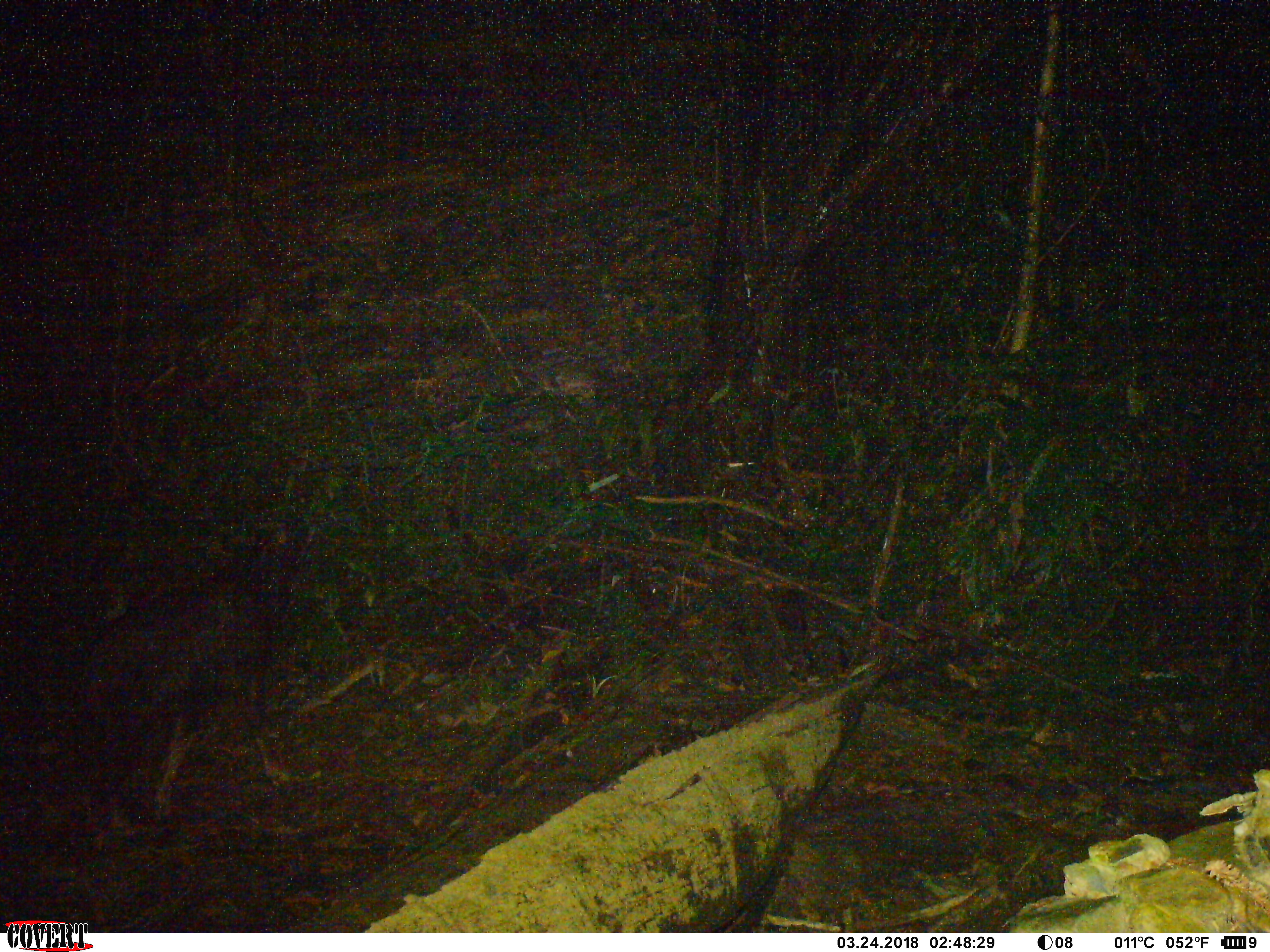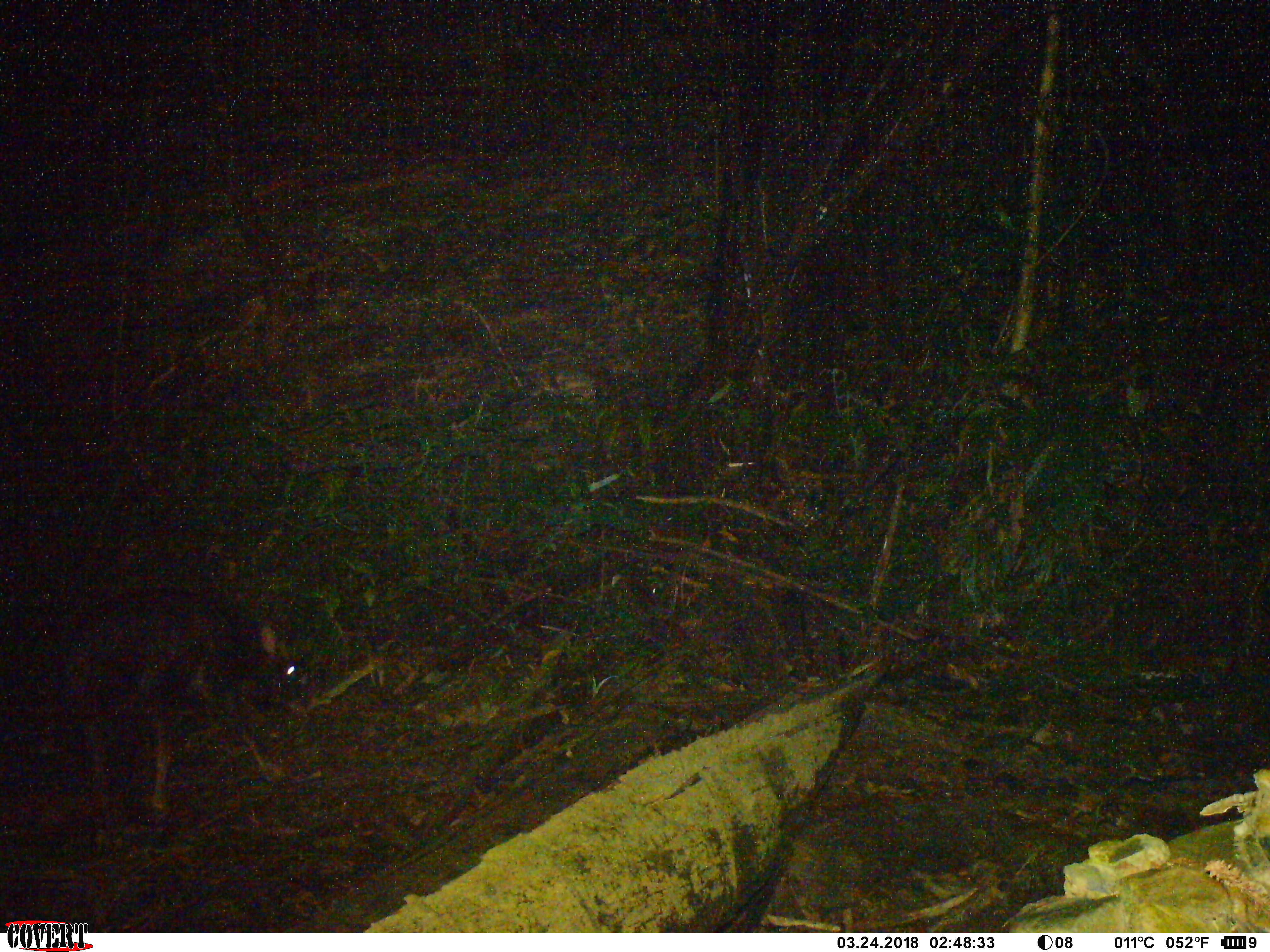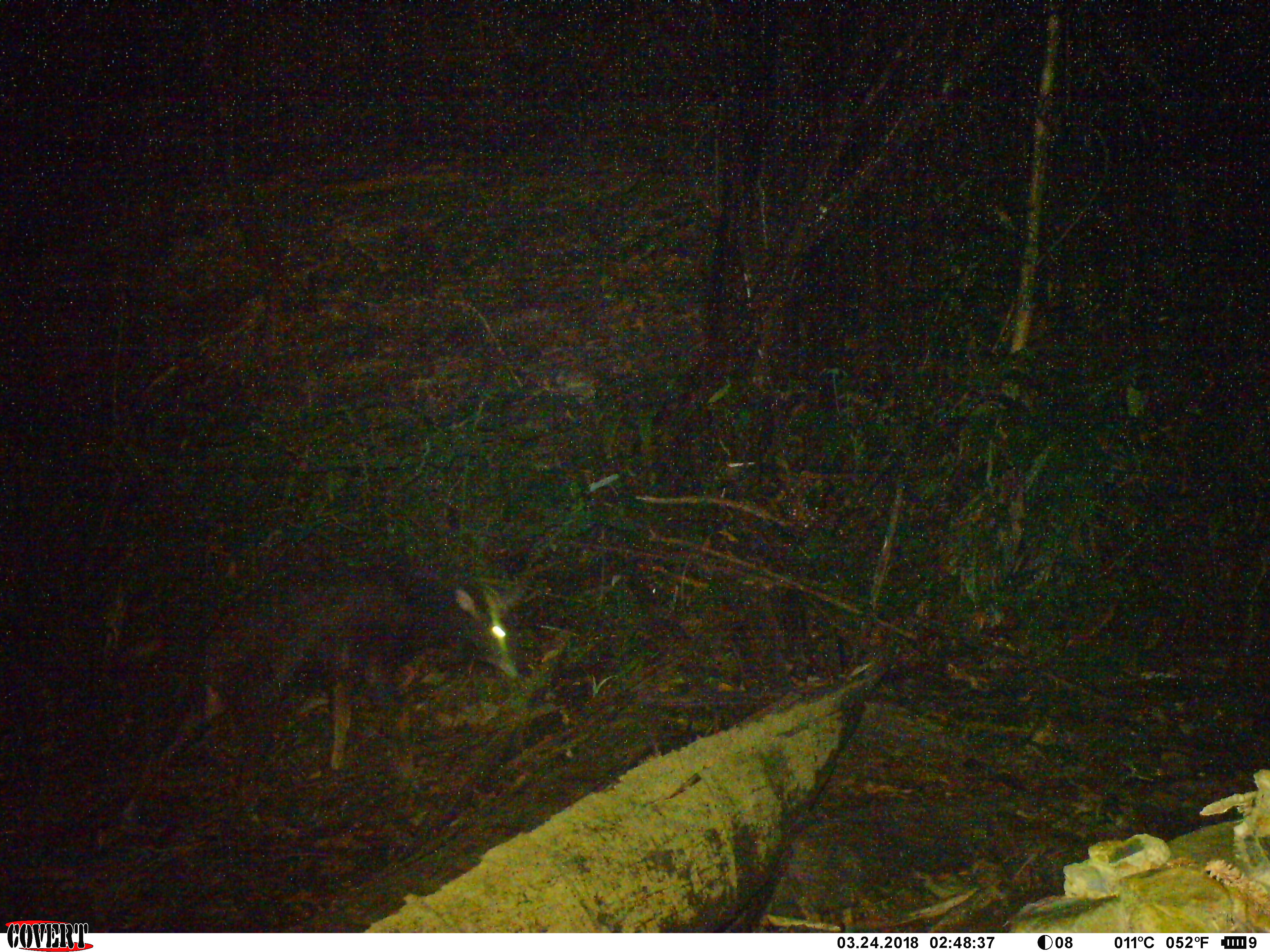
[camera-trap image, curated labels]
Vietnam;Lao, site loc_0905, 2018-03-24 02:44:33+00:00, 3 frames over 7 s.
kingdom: Animalia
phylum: Chordata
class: Mammalia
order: Artiodactyla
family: Bovidae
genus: Capricornis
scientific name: Capricornis sumatraensis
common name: chinese serow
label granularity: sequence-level